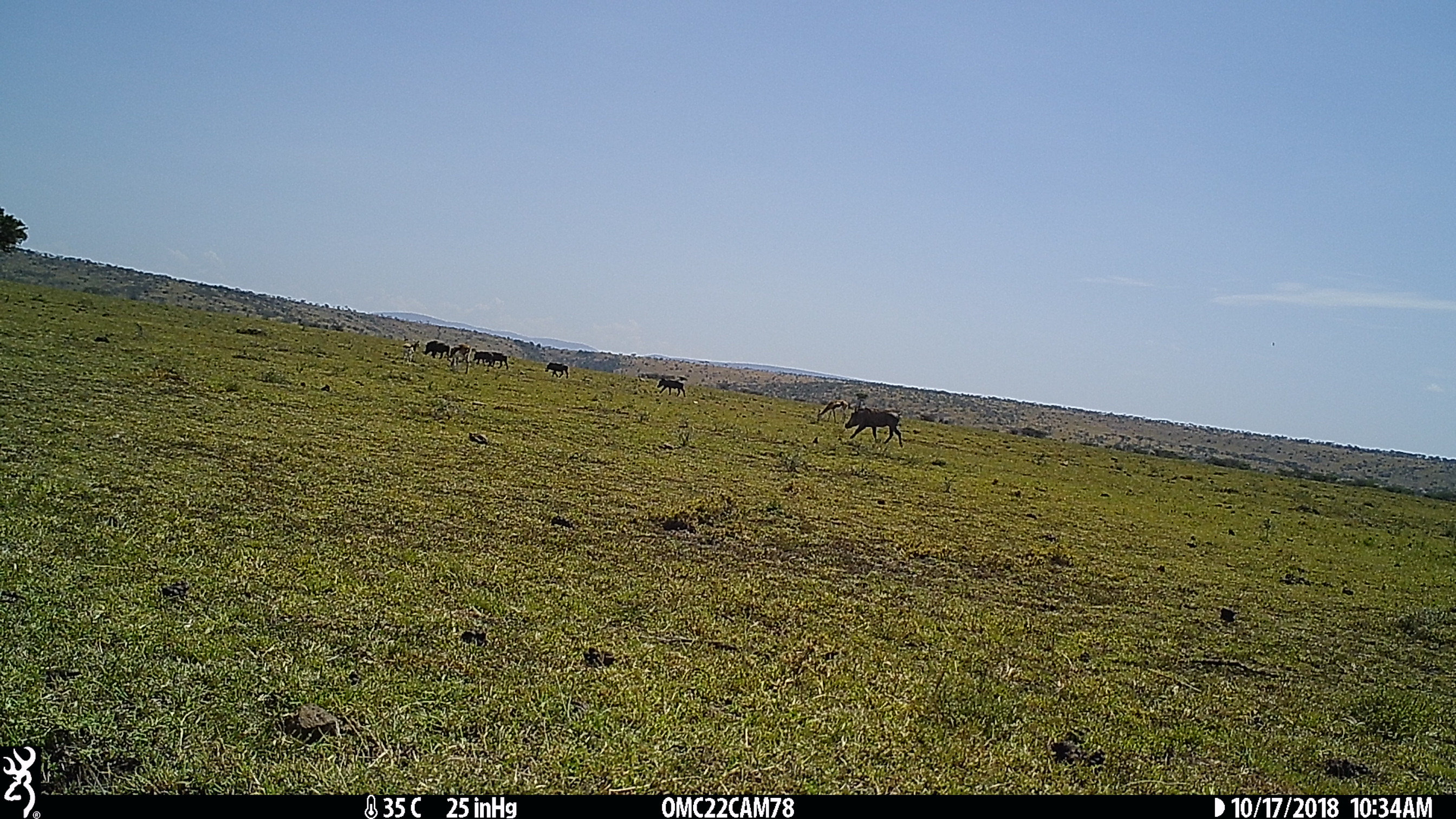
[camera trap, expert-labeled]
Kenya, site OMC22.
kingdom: Animalia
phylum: Chordata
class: Mammalia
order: Artiodactyla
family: Suidae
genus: Phacochoerus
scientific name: Phacochoerus africanus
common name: common warthog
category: warthog